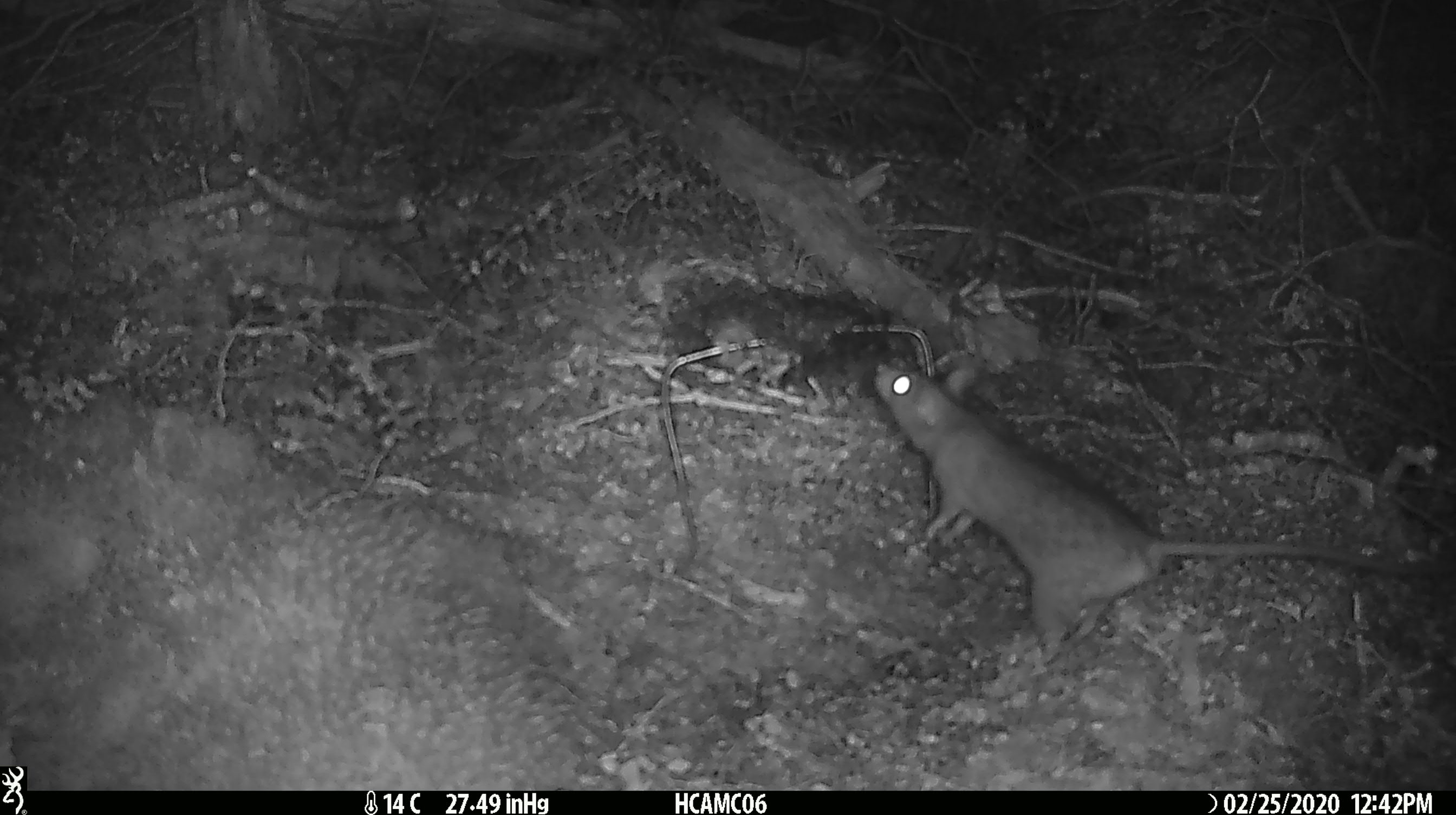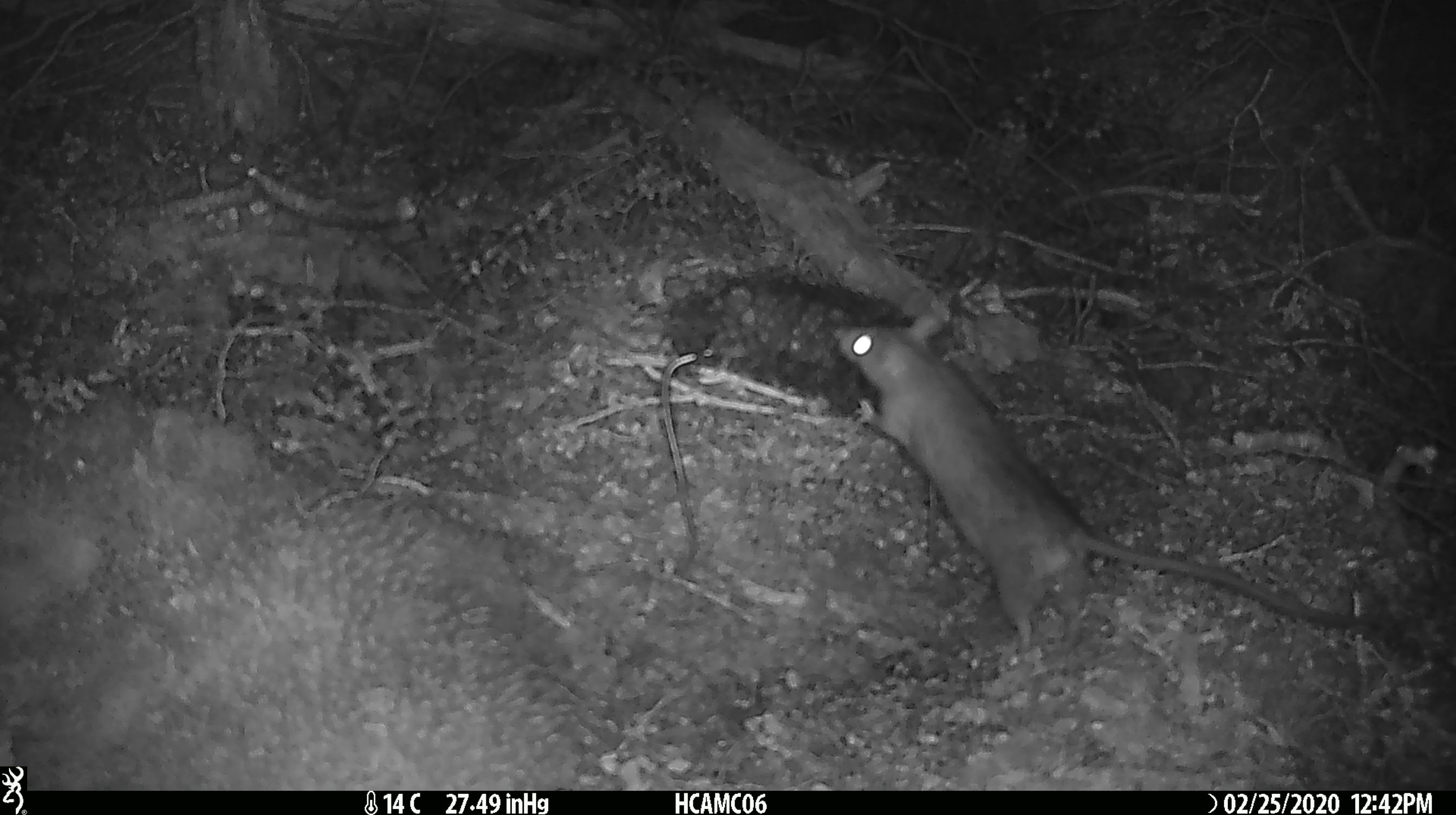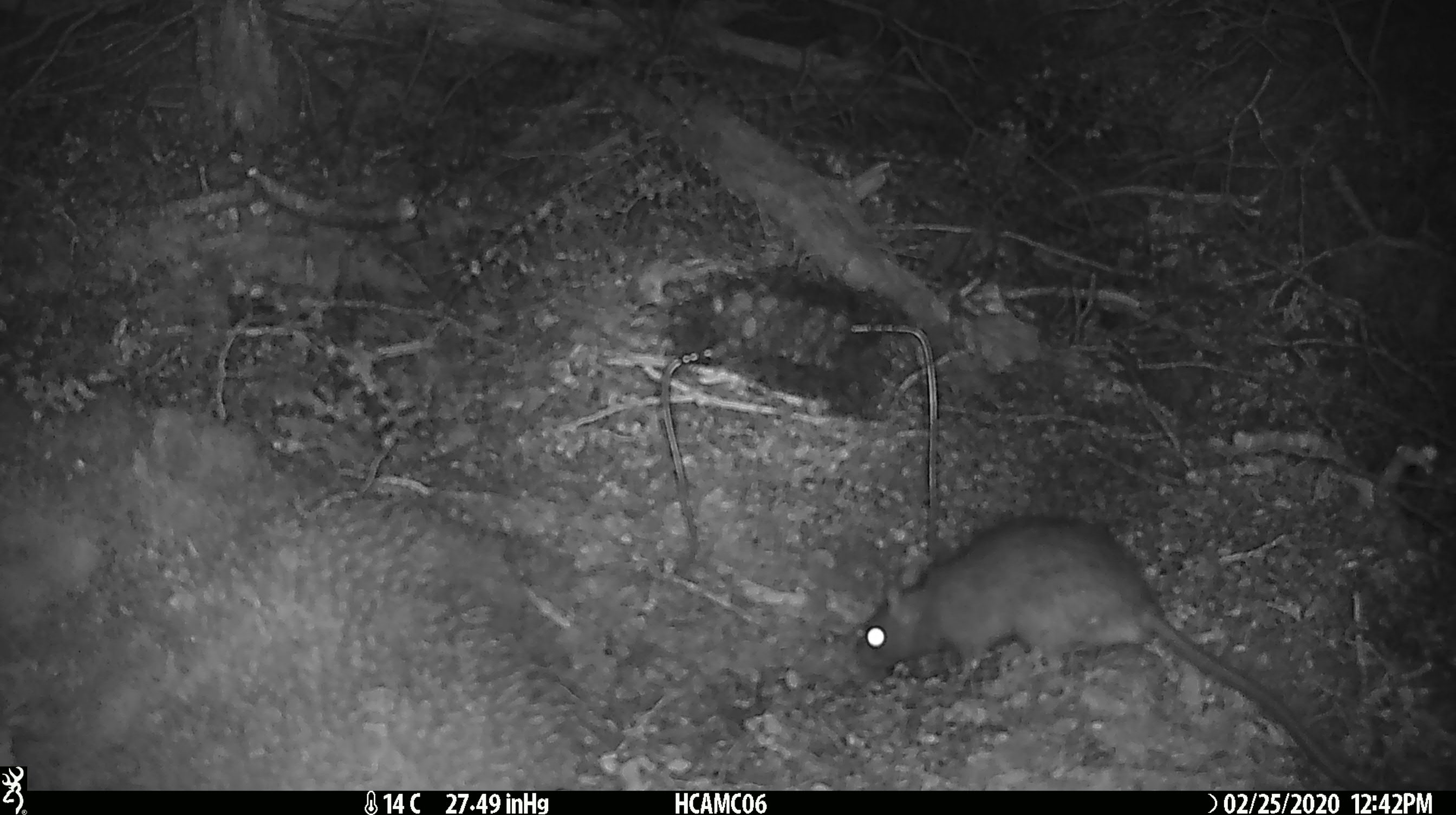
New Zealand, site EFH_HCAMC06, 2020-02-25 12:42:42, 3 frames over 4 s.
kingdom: Animalia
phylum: Chordata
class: Mammalia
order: Rodentia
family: Muridae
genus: Rattus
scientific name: Rattus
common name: rat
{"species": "rat (Rattus)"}